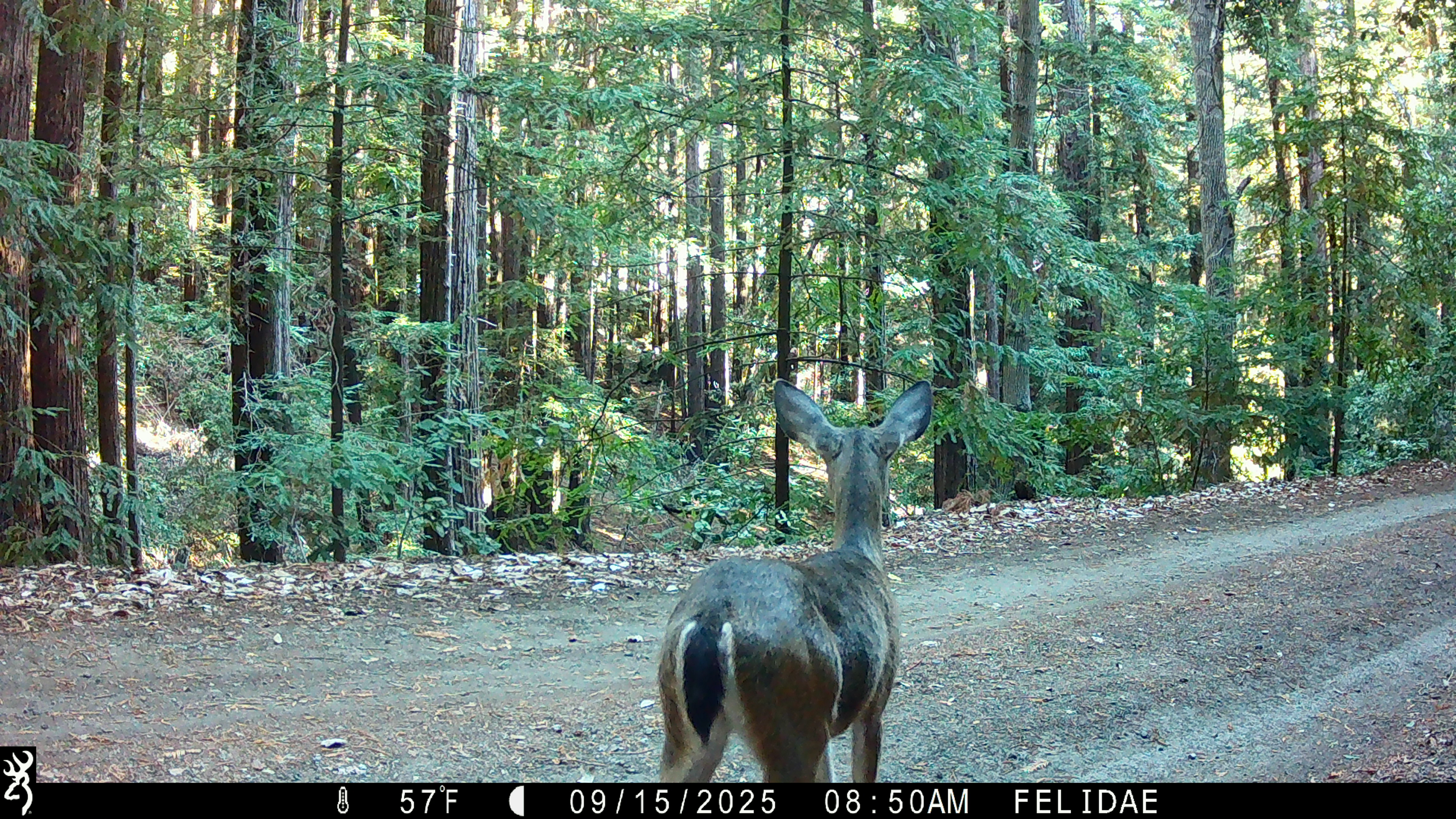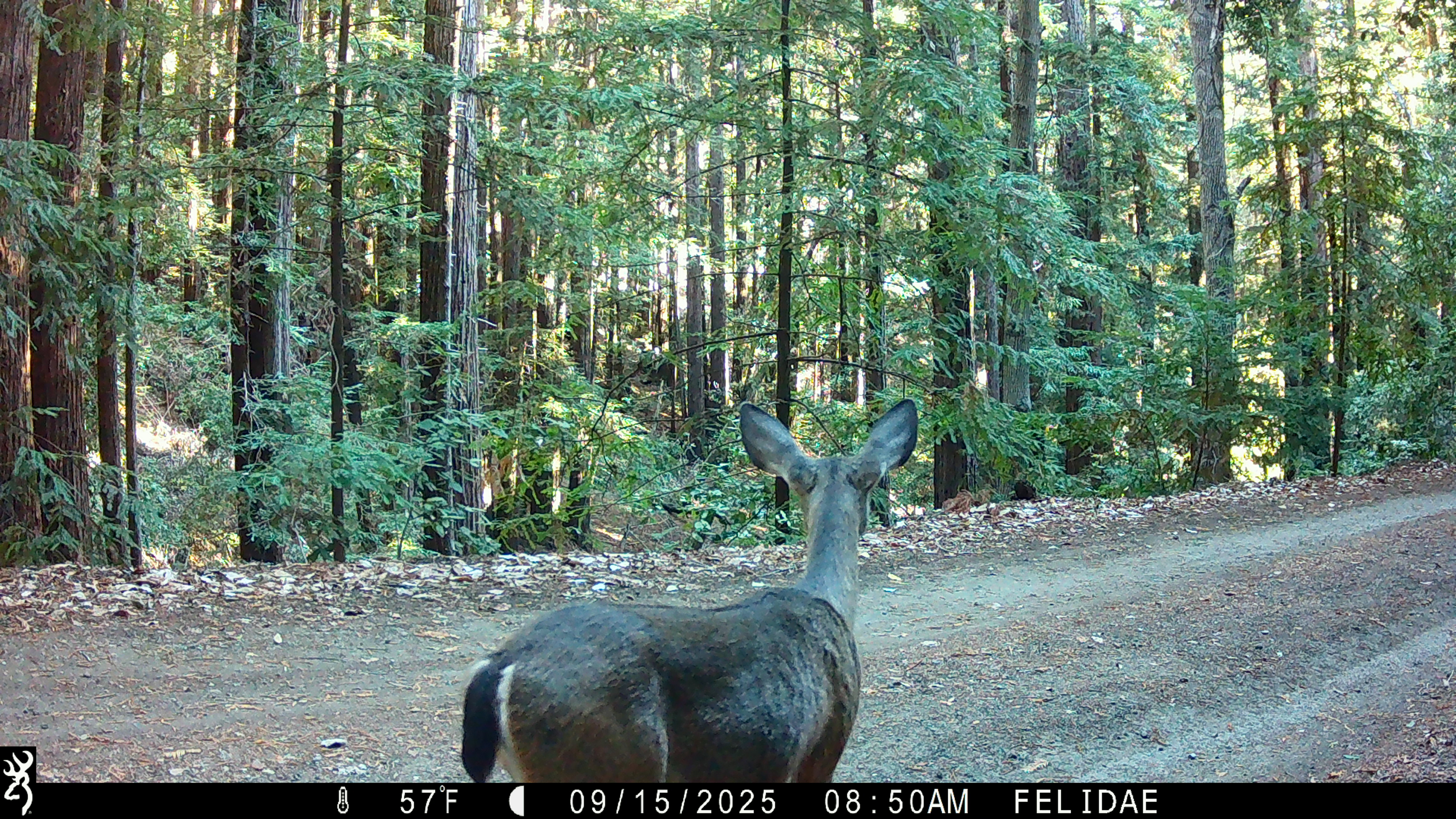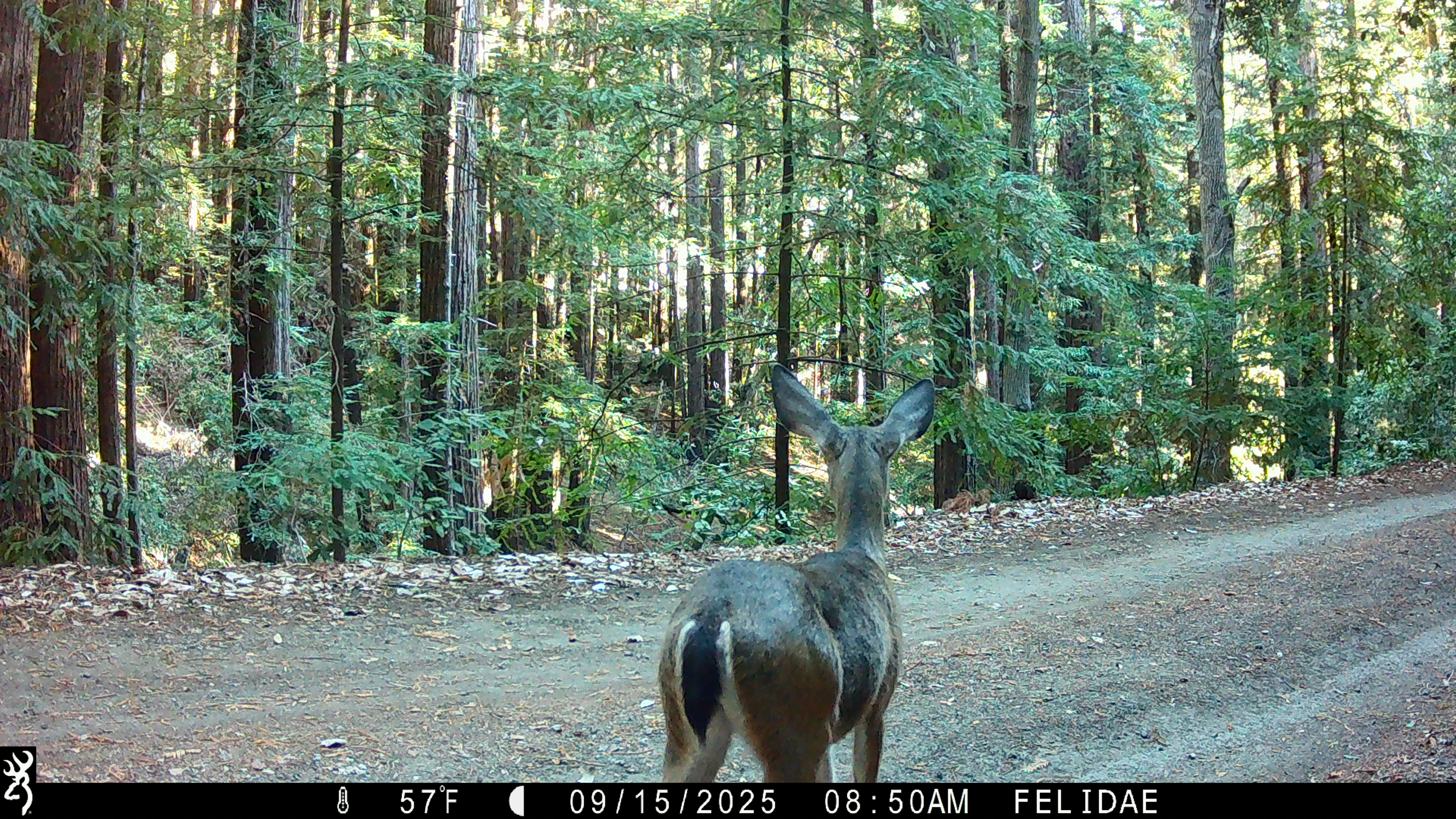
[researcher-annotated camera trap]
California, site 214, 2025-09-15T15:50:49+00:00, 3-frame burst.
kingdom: Animalia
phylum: Chordata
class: Mammalia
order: Artiodactyla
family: Cervidae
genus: Odocoileus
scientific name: Odocoileus hemionus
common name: mule deer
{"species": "mule deer (Odocoileus hemionus)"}